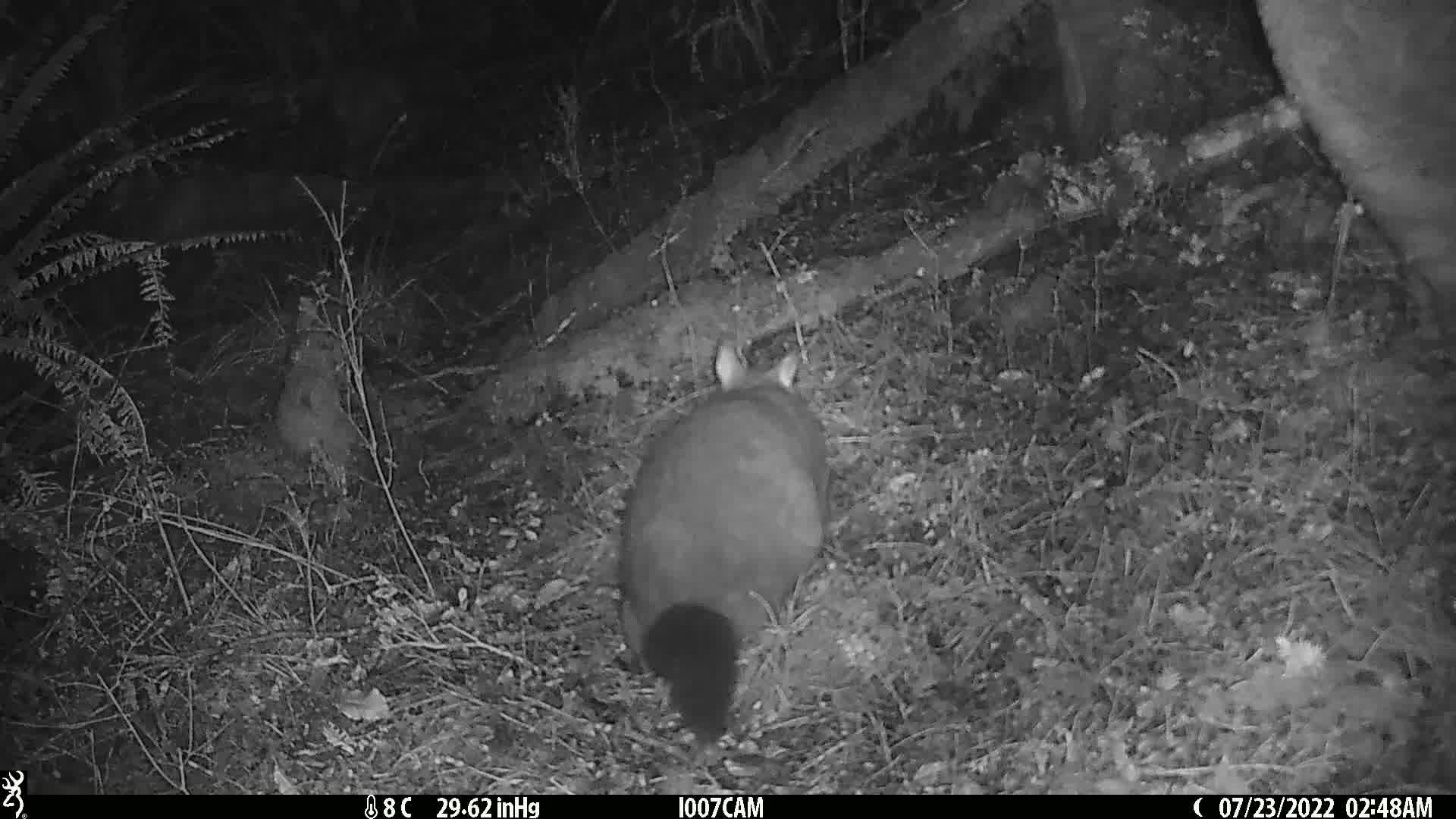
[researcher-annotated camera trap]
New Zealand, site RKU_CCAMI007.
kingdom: Animalia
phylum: Chordata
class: Mammalia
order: Diprotodontia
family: Phalangeridae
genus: Trichosurus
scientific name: Trichosurus vulpecula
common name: common brushtail possum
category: possum